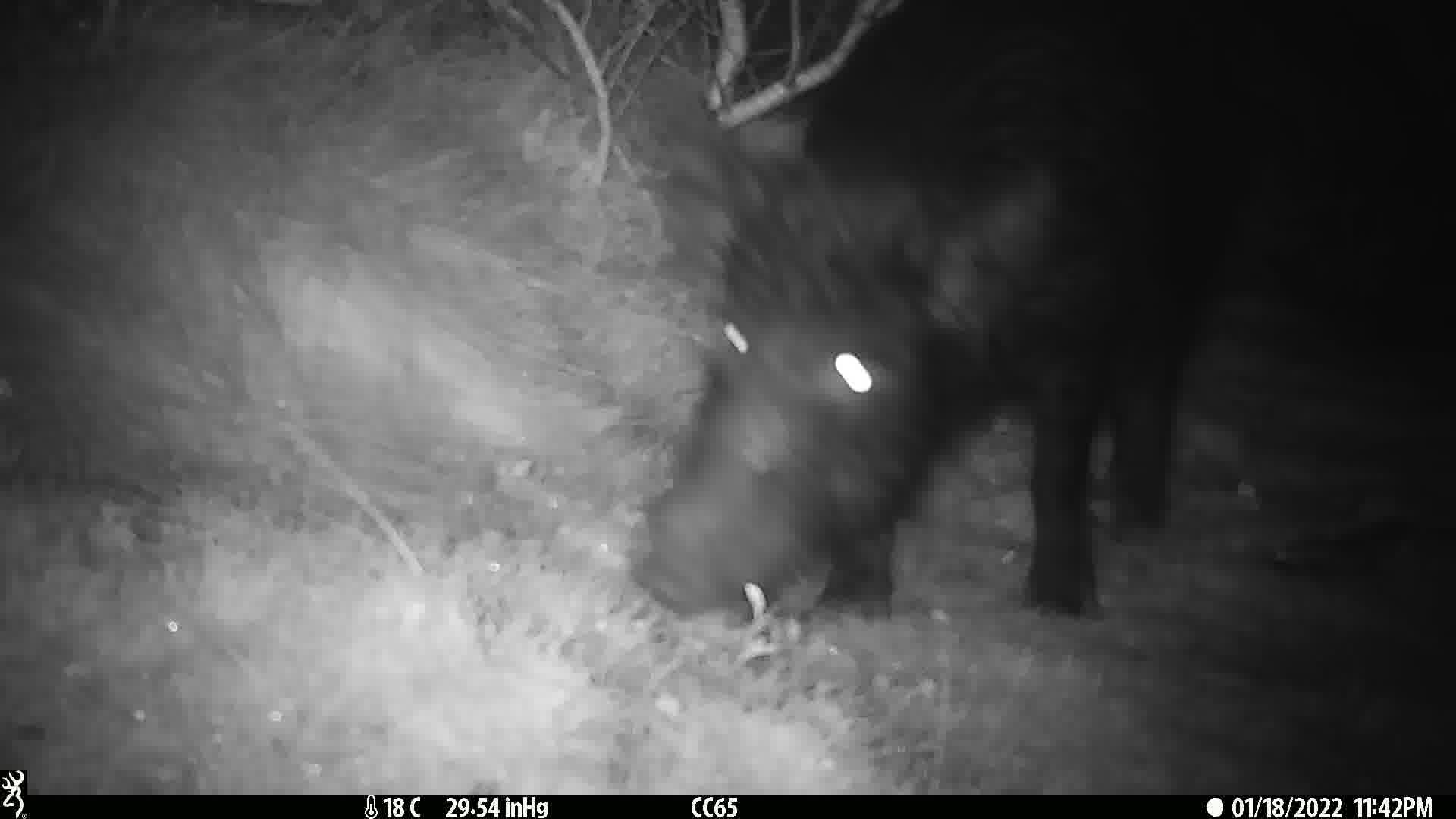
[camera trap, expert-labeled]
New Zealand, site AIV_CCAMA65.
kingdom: Animalia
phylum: Chordata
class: Mammalia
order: Artiodactyla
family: Suidae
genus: Sus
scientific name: Sus scrofa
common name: pig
Pig (Sus scrofa).